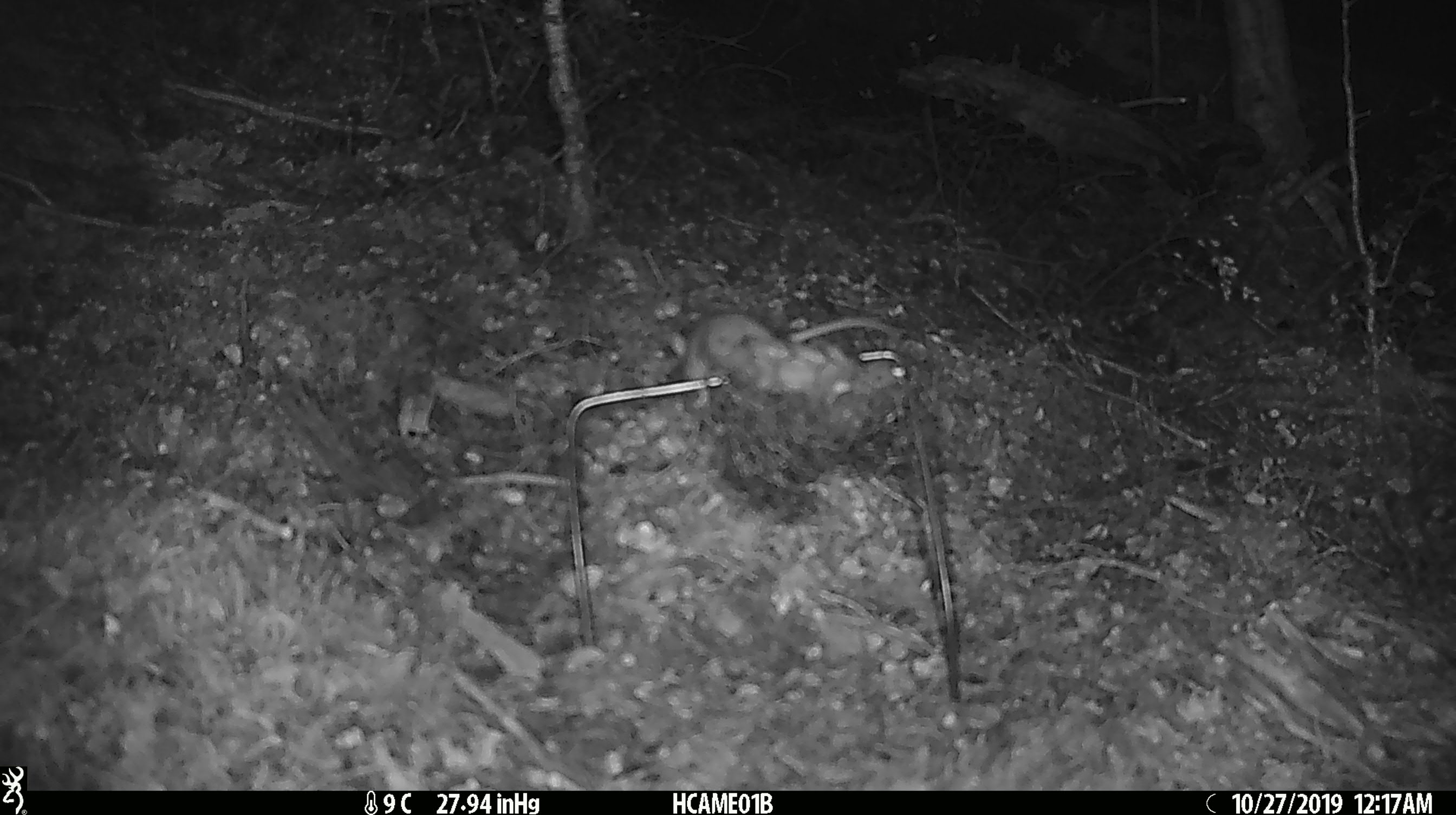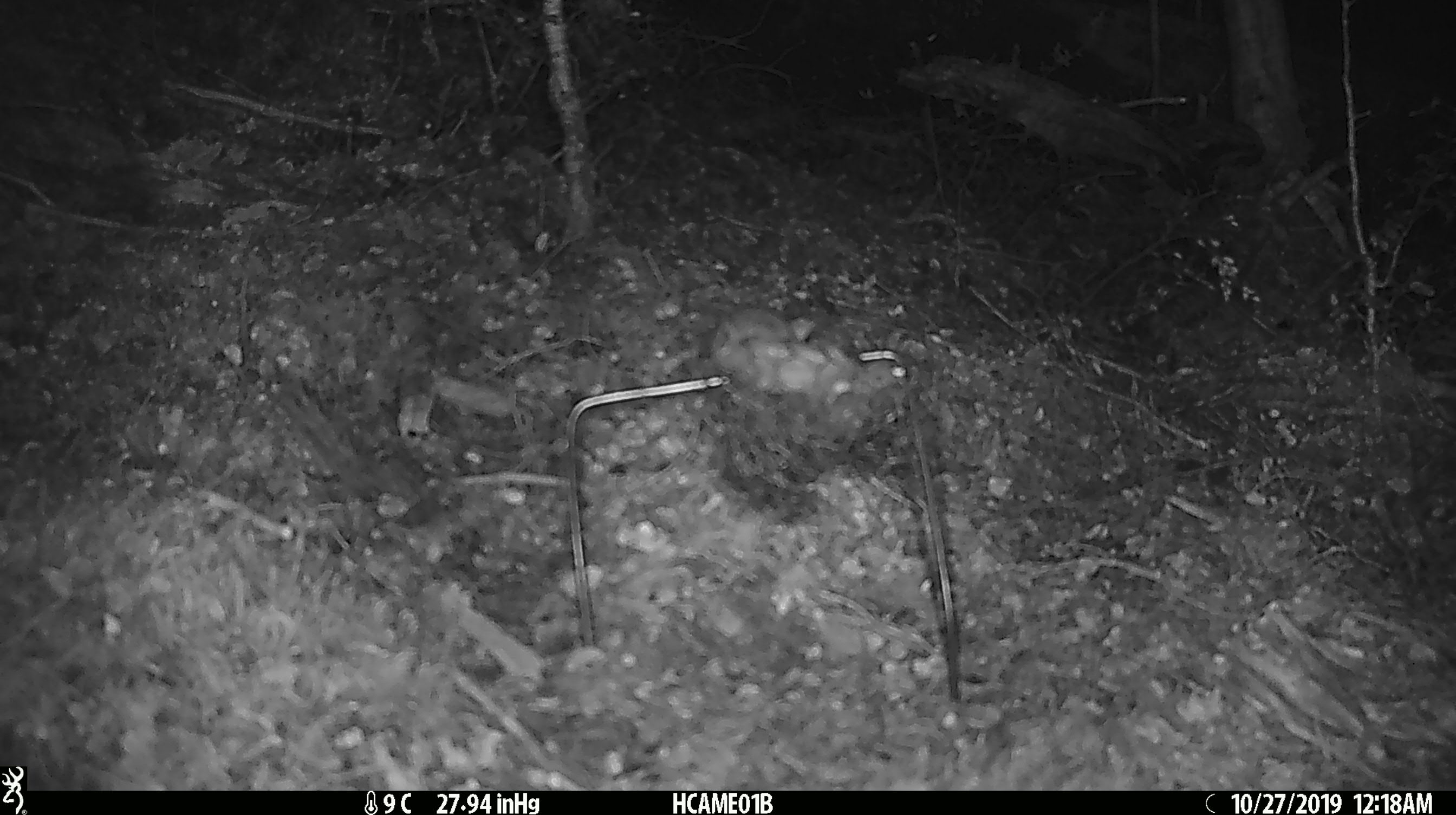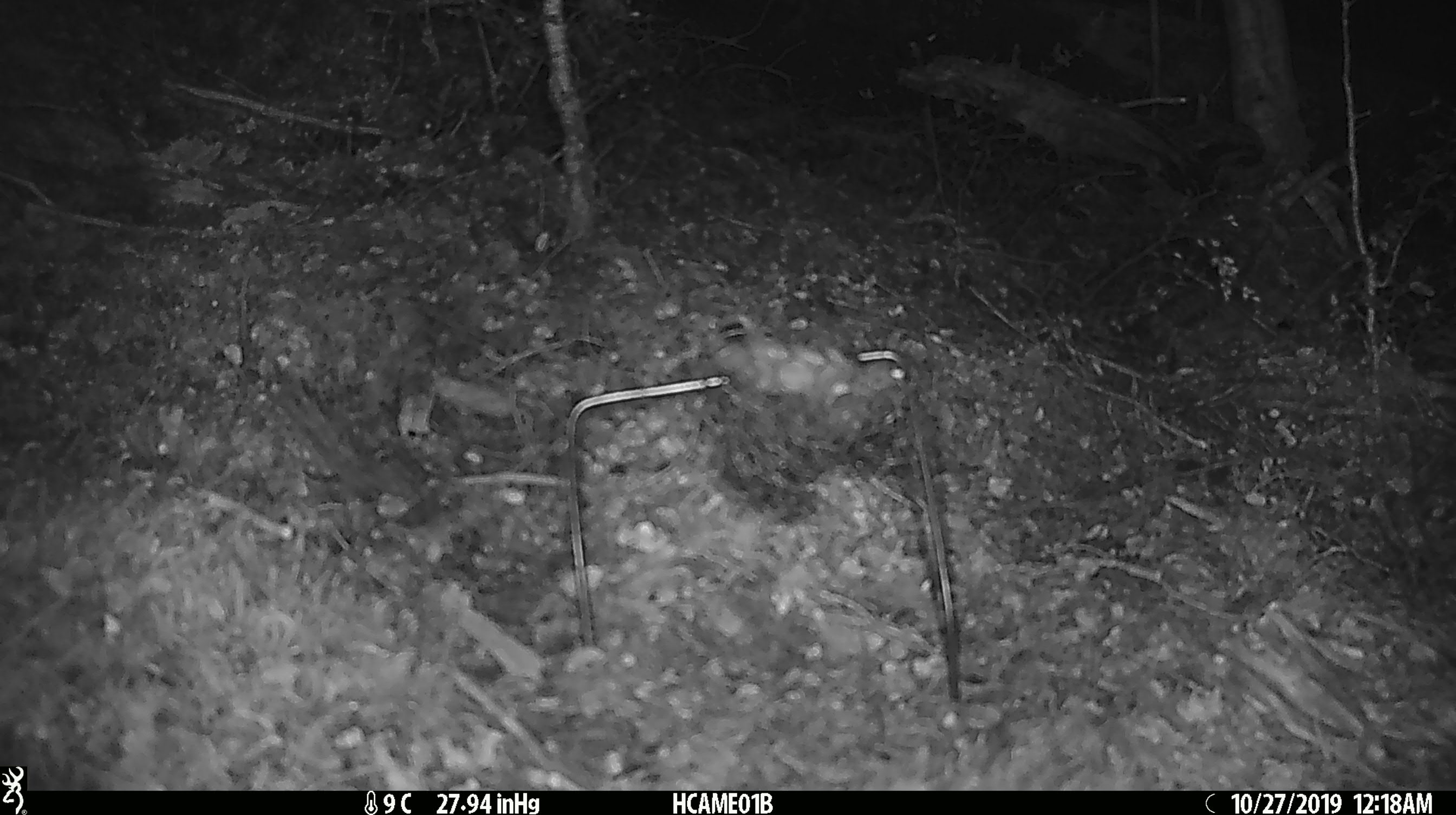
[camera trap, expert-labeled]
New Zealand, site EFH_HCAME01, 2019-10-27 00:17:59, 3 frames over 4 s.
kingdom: Animalia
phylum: Chordata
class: Mammalia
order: Rodentia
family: Muridae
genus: Mus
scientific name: Mus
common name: mouse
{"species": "mouse (Mus)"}